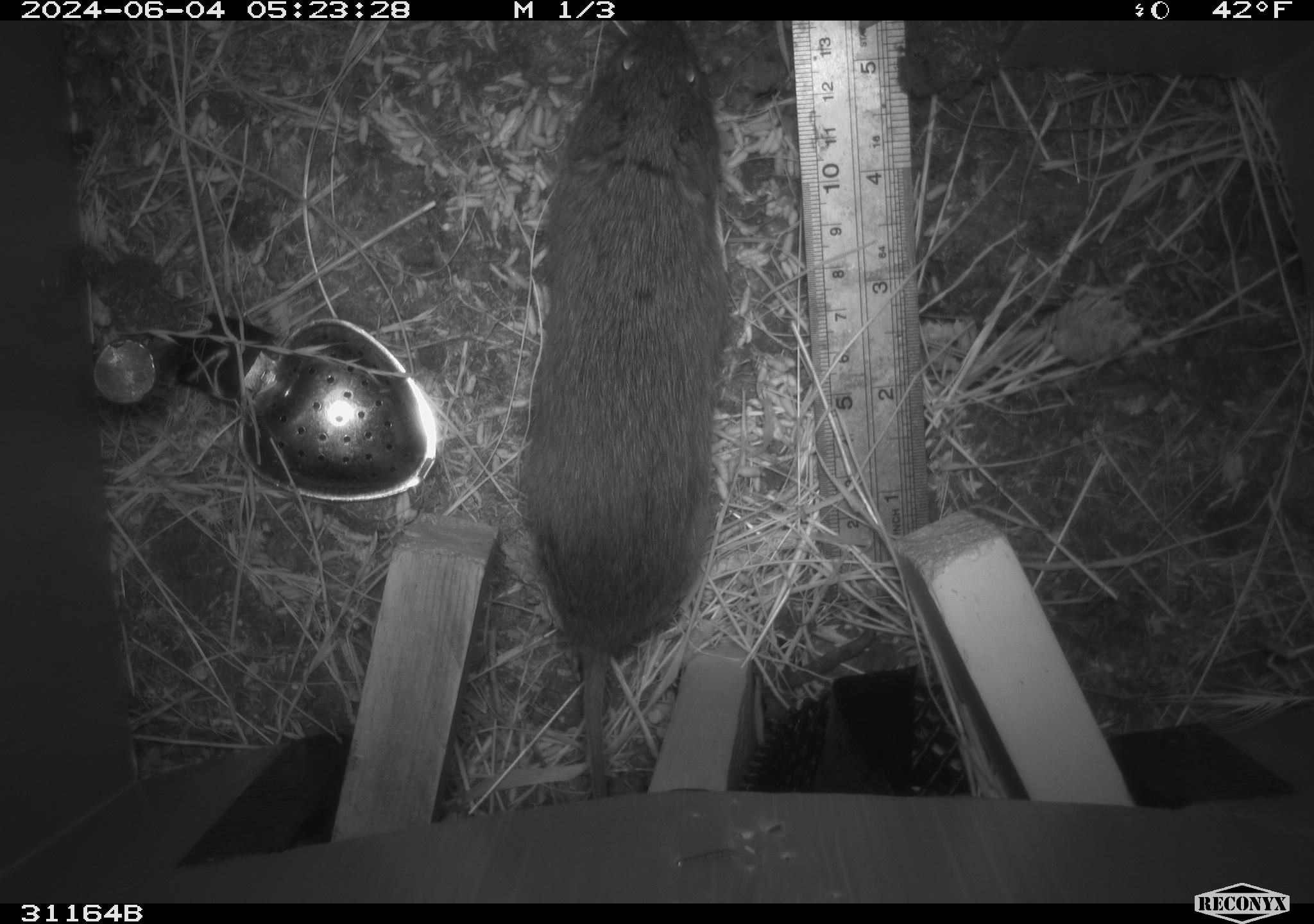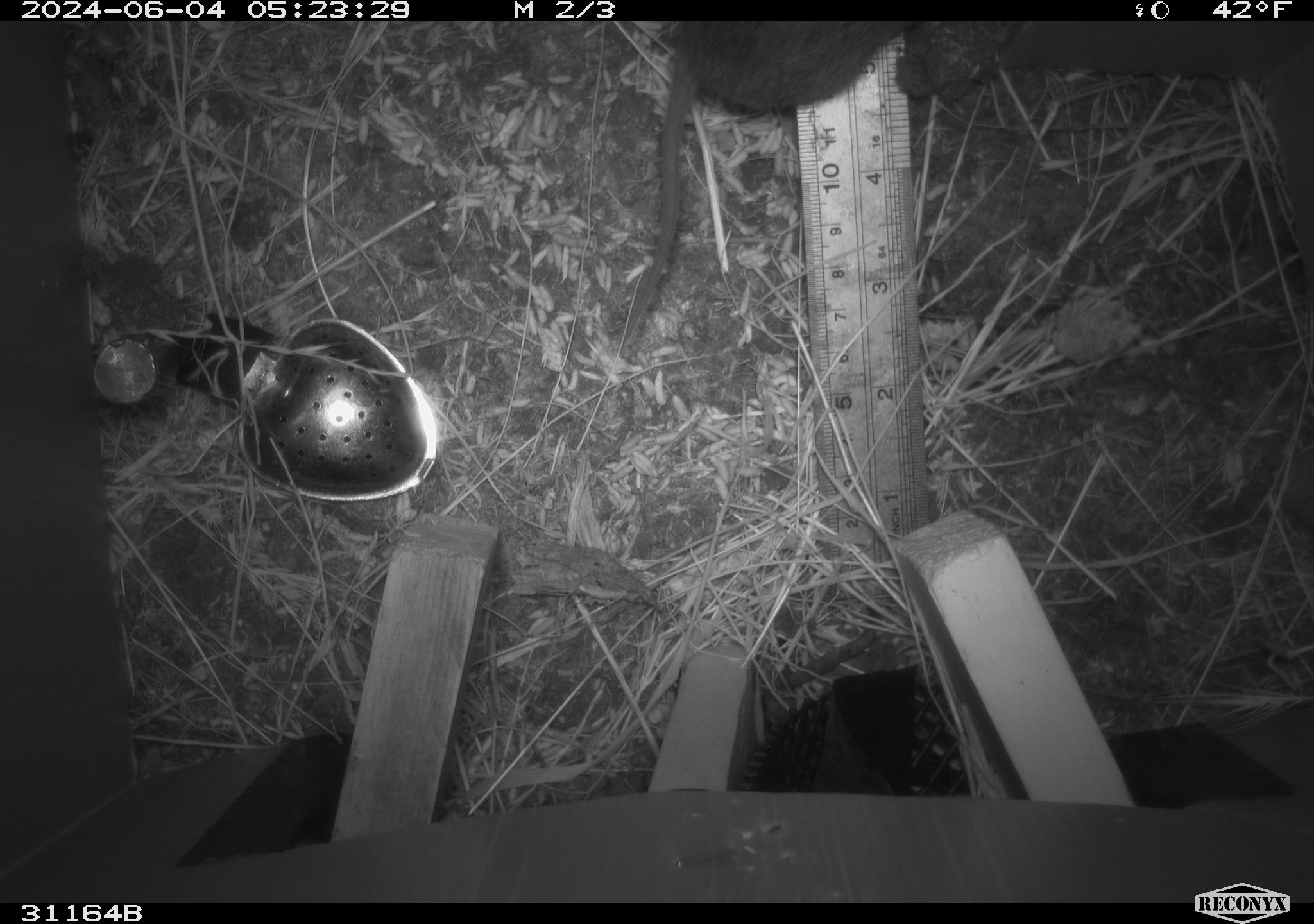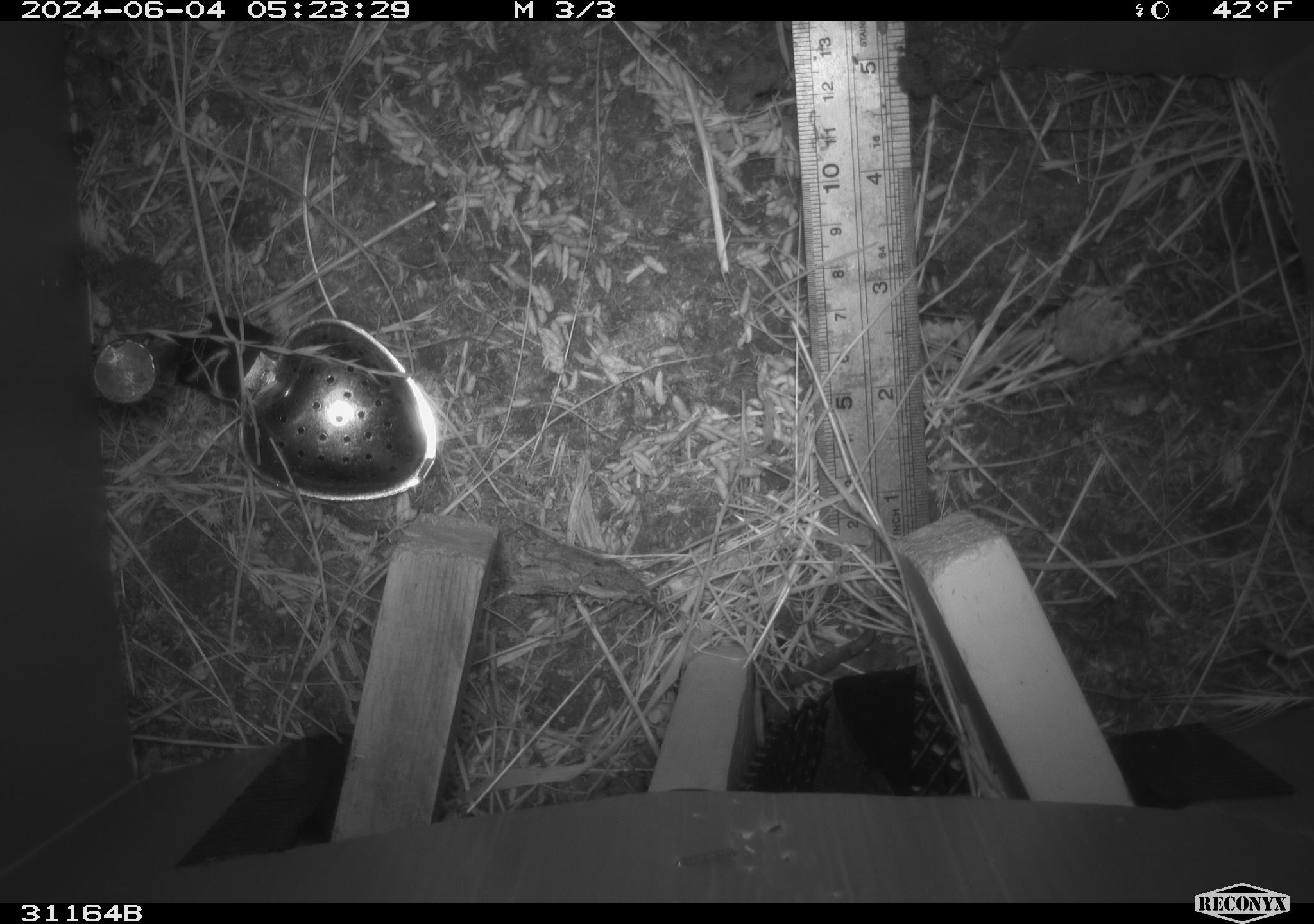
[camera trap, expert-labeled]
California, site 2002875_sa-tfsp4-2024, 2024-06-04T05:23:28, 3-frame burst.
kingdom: Animalia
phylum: Chordata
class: Mammalia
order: Rodentia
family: Cricetidae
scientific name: Arvicolinae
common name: voles, lemmings, and muskrats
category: arvicolinae subfamily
Arvicolinae subfamily (voles, lemmings, and muskrats) (Arvicolinae).